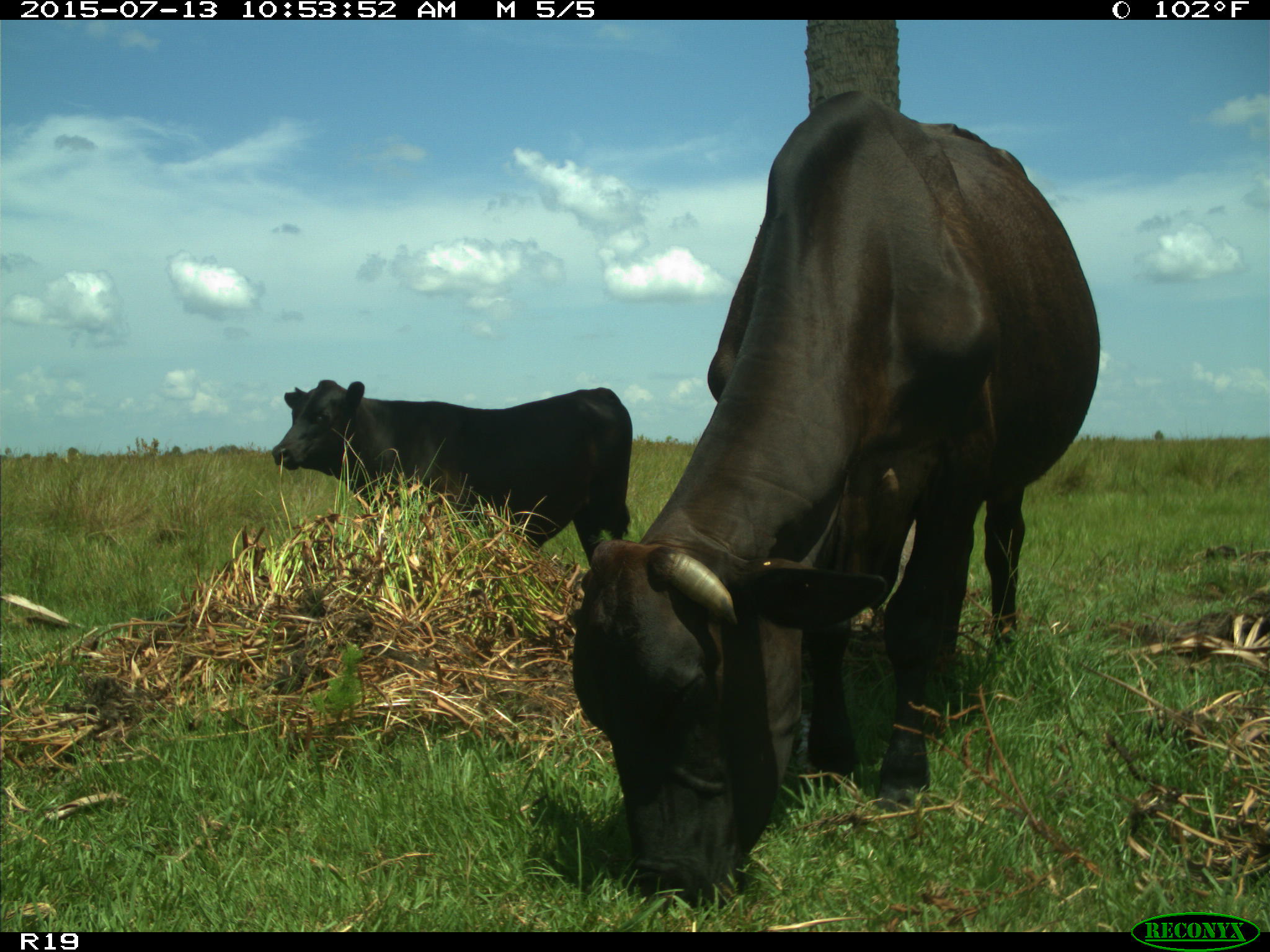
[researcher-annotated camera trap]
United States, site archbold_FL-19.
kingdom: Animalia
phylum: Chordata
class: Mammalia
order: Artiodactyla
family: Bovidae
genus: Bos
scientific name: Bos taurus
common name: domestic cow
Bos taurus (domestic cow).